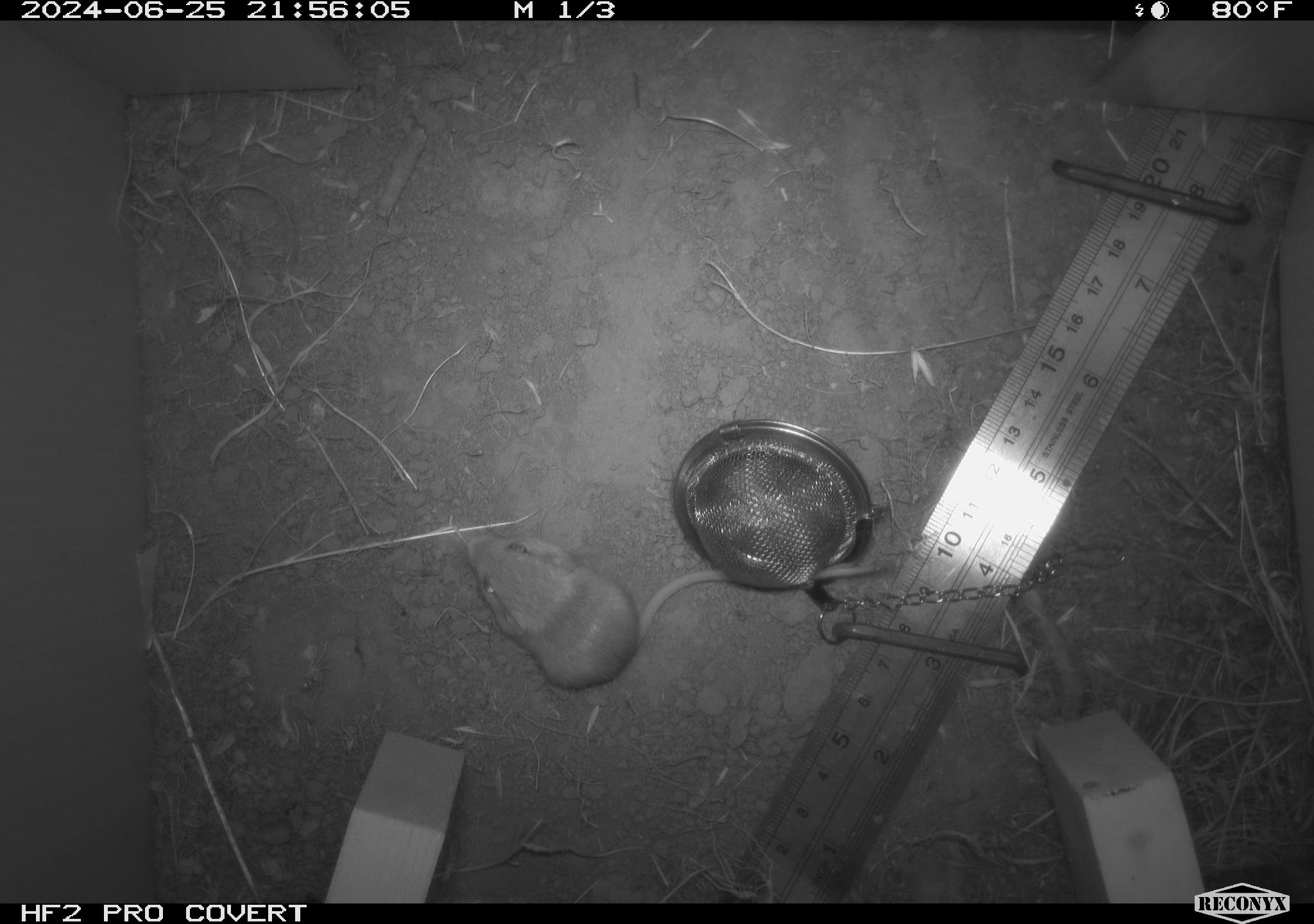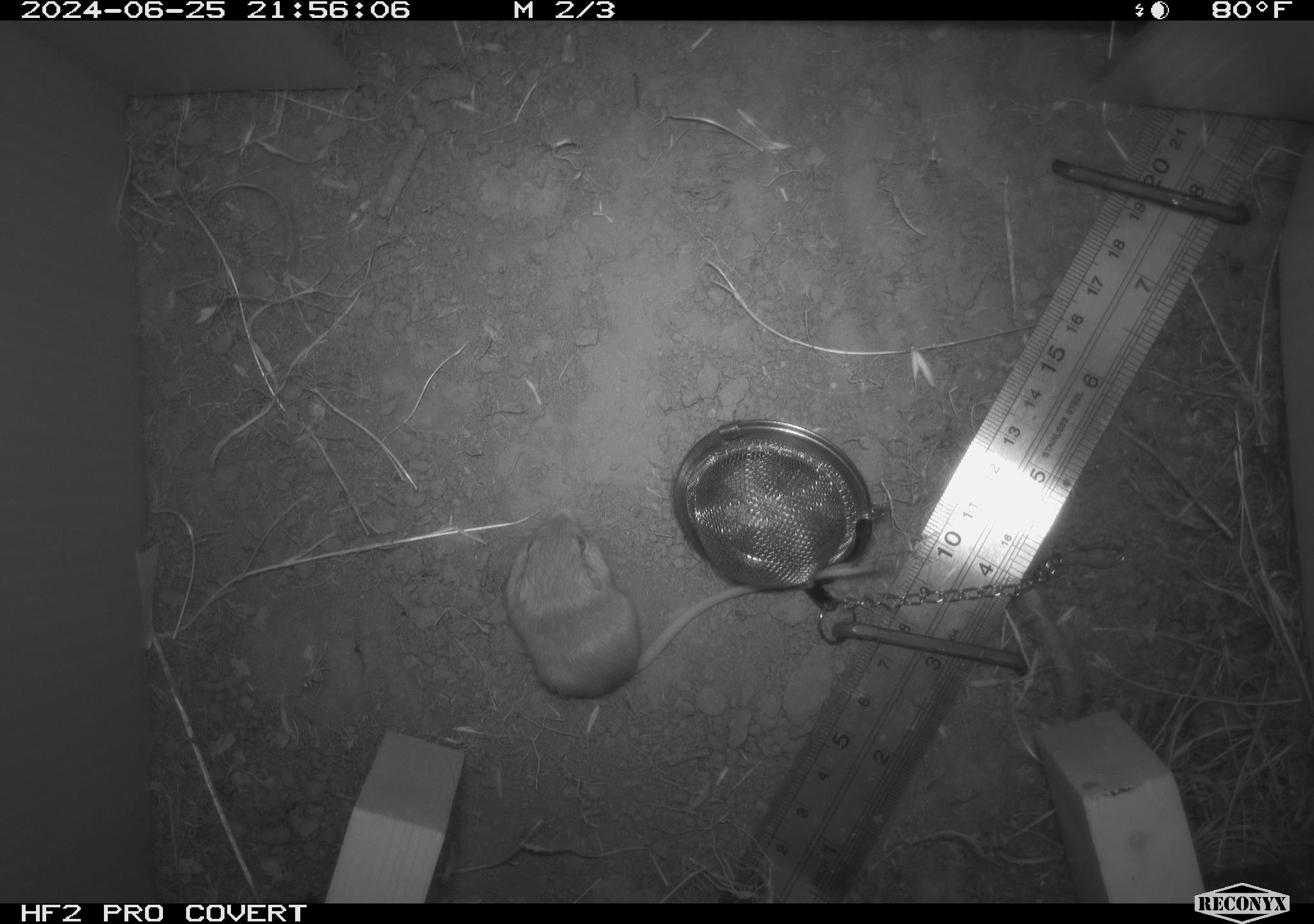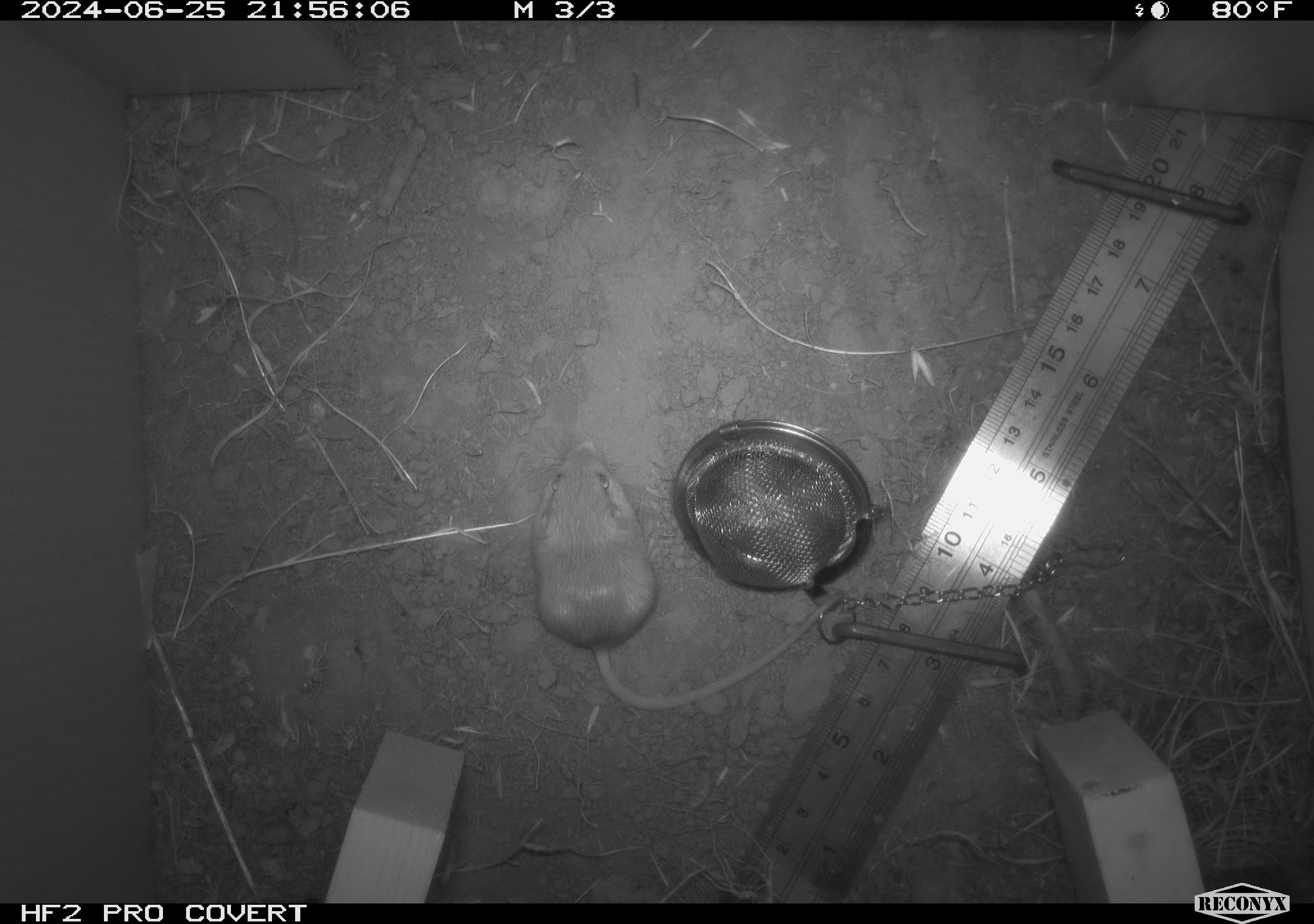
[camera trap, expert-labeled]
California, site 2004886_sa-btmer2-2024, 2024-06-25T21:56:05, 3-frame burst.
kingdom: Animalia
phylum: Chordata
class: Mammalia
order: Rodentia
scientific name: Rodentia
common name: mouse species